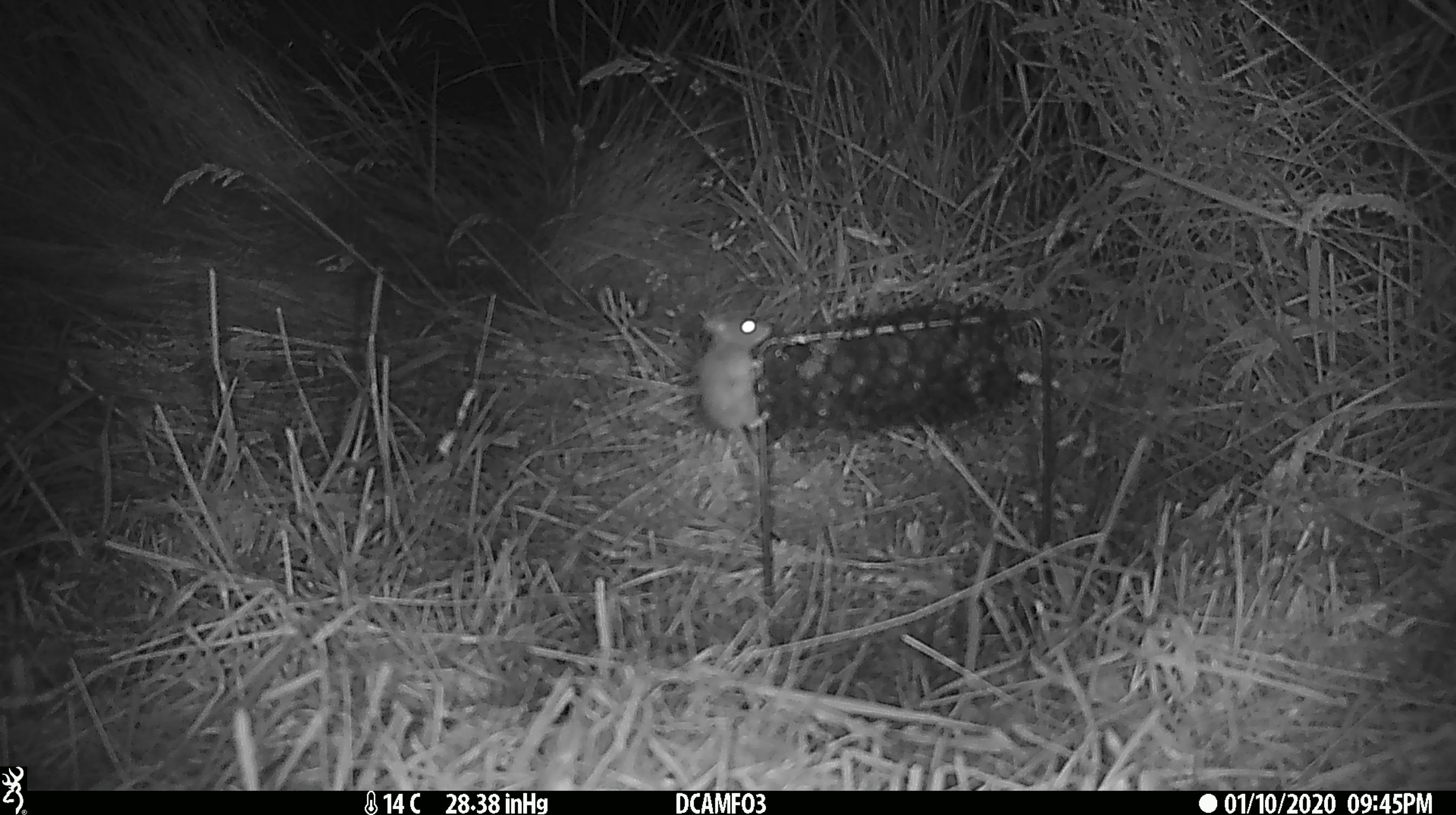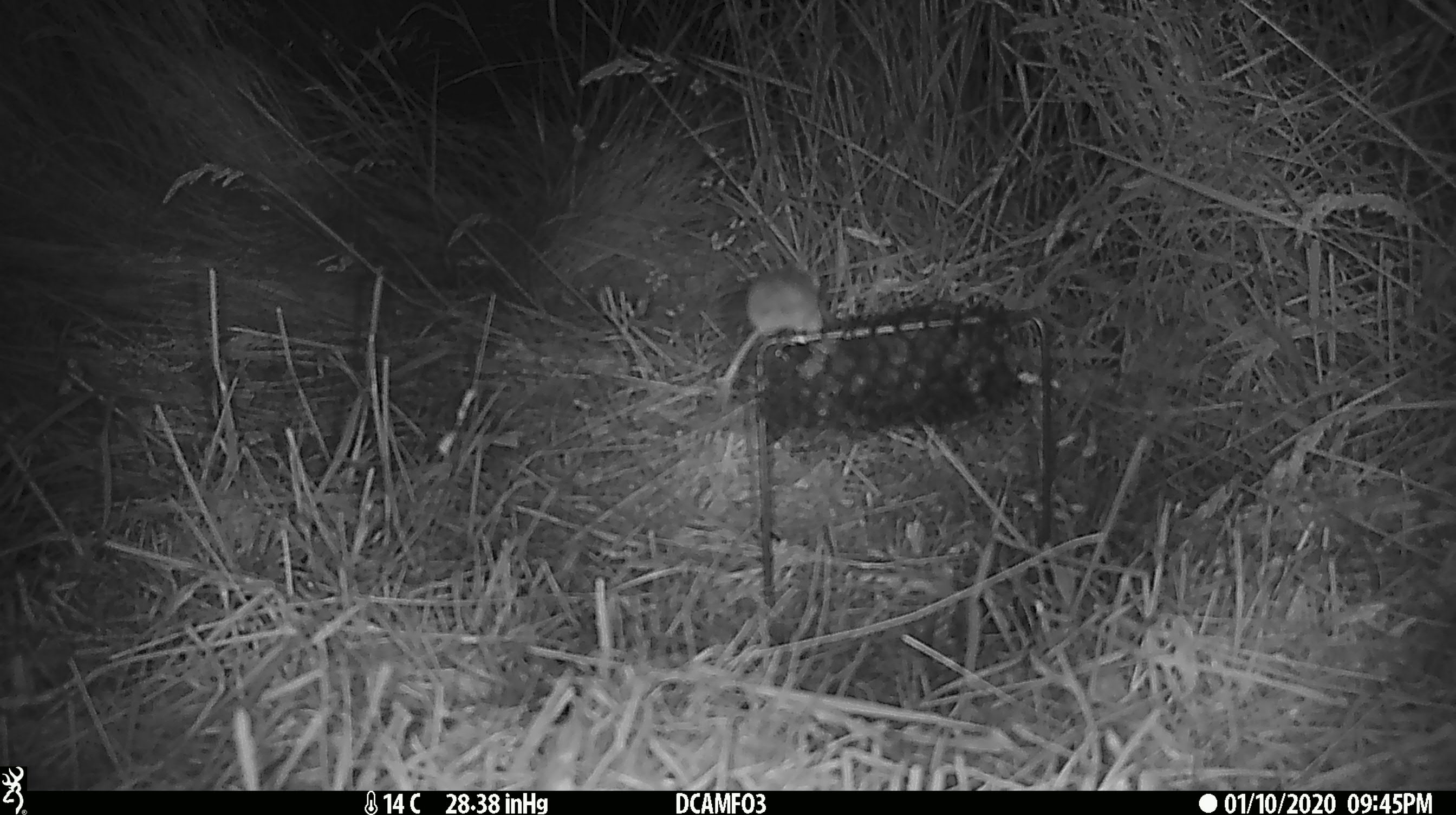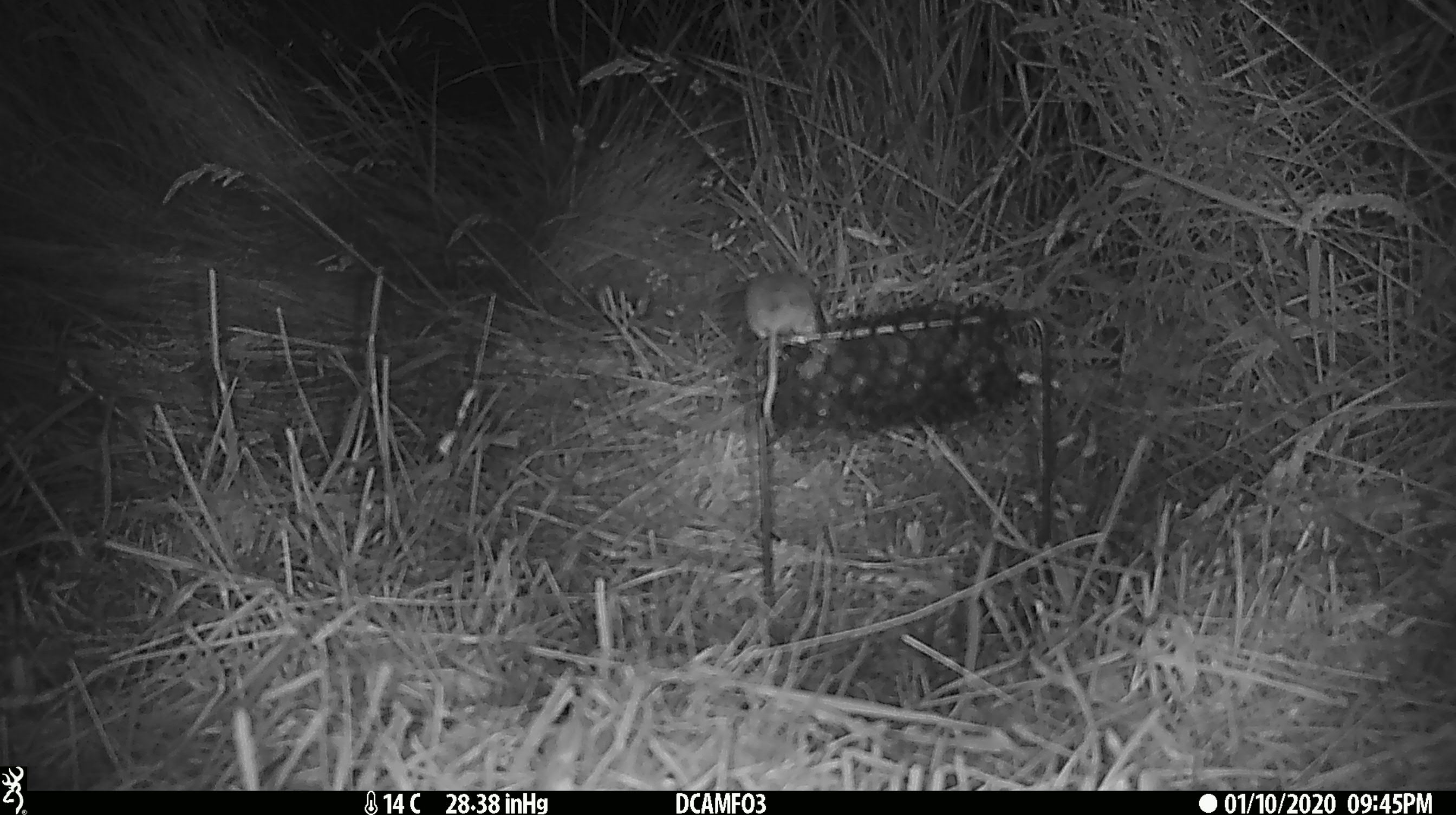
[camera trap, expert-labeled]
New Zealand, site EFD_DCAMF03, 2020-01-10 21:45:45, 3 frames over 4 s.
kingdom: Animalia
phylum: Chordata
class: Mammalia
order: Rodentia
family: Muridae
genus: Mus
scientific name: Mus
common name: mouse